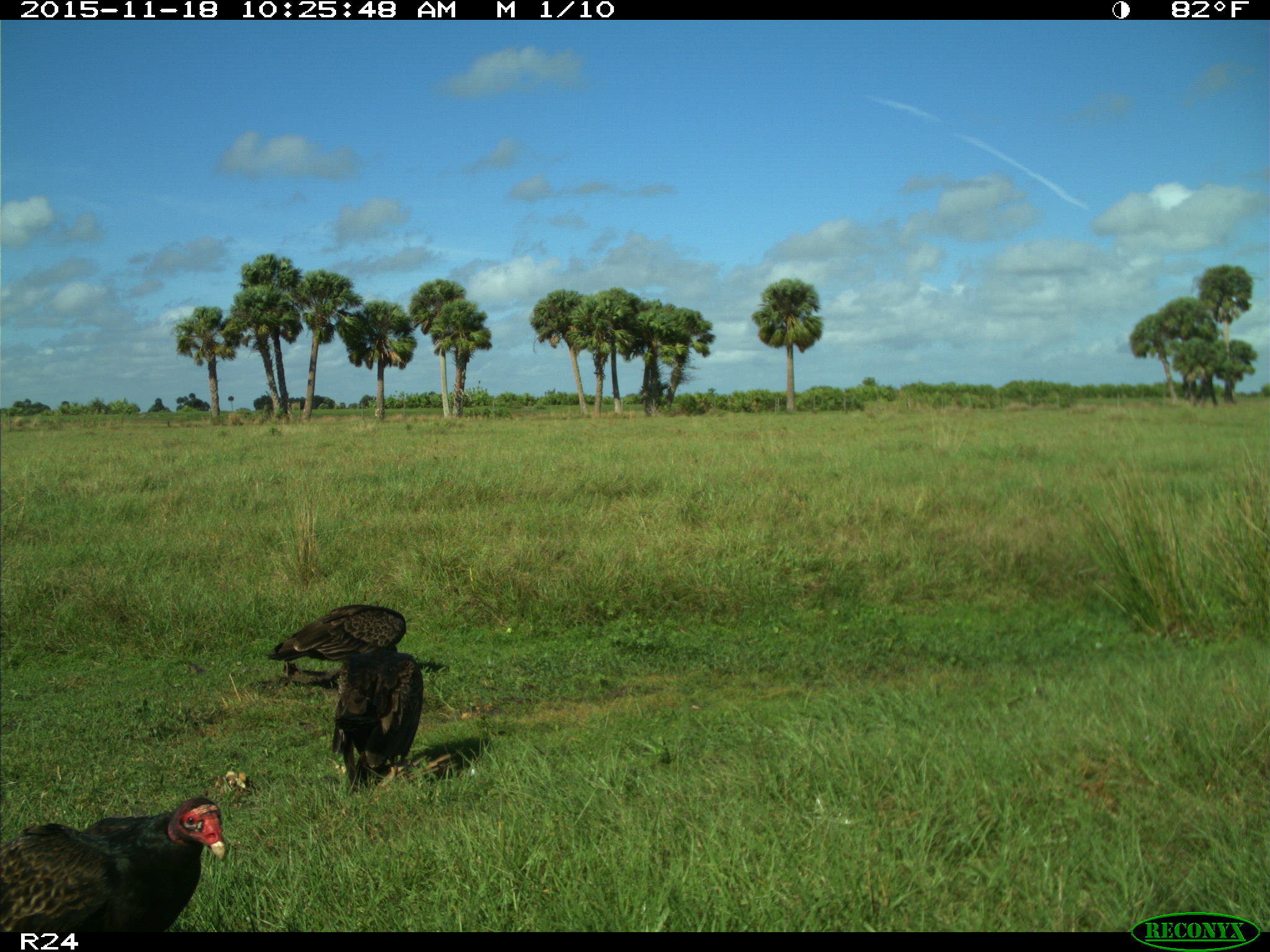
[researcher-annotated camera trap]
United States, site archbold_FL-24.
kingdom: Animalia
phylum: Chordata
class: Aves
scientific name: Aves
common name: birds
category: unidentified bird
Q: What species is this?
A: Unidentified bird (birds) (Aves).